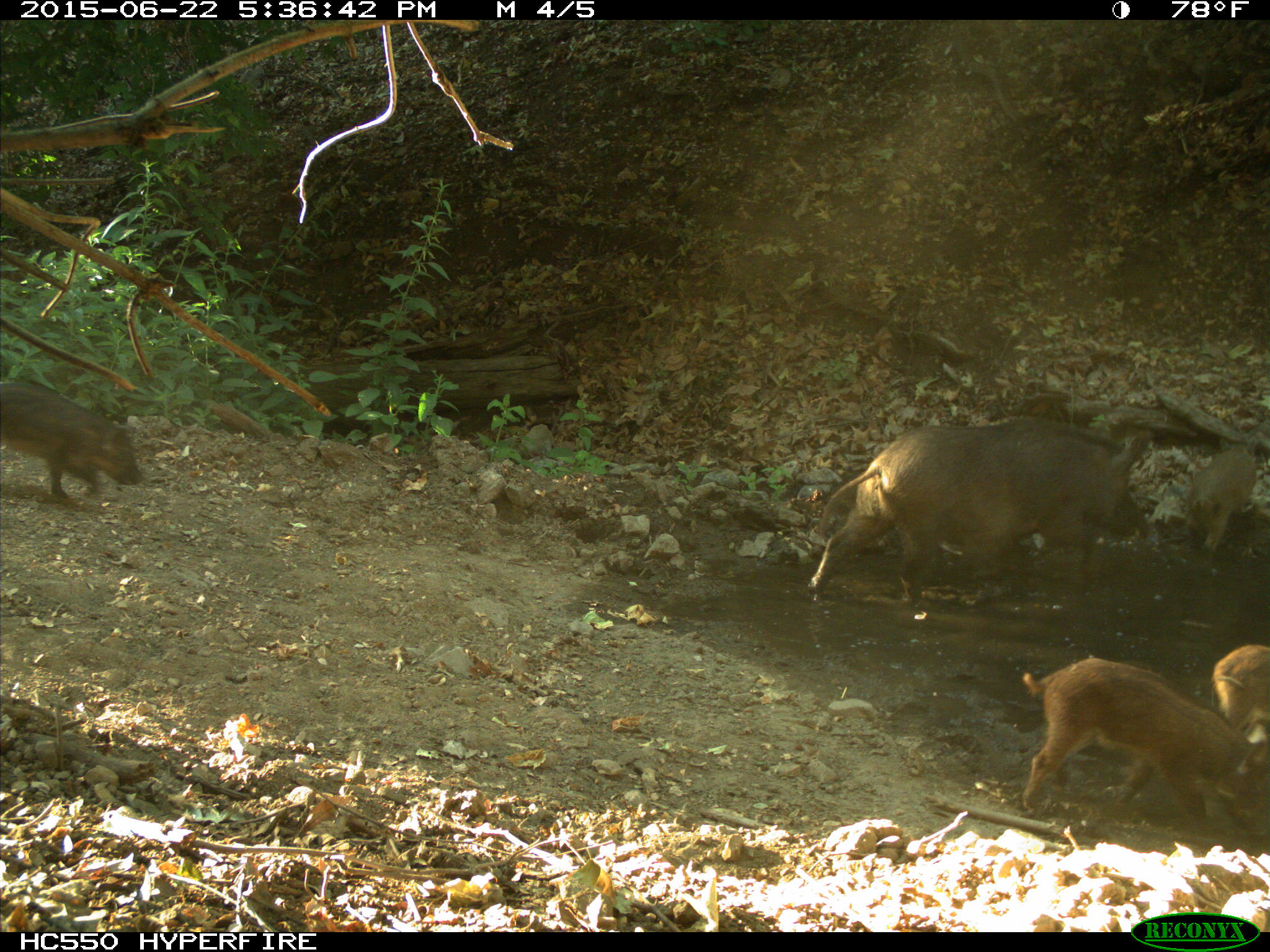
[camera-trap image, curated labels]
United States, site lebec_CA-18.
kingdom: Animalia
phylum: Chordata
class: Mammalia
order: Artiodactyla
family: Suidae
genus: Sus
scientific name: Sus scrofa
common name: wild boar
Sus scrofa (wild boar).